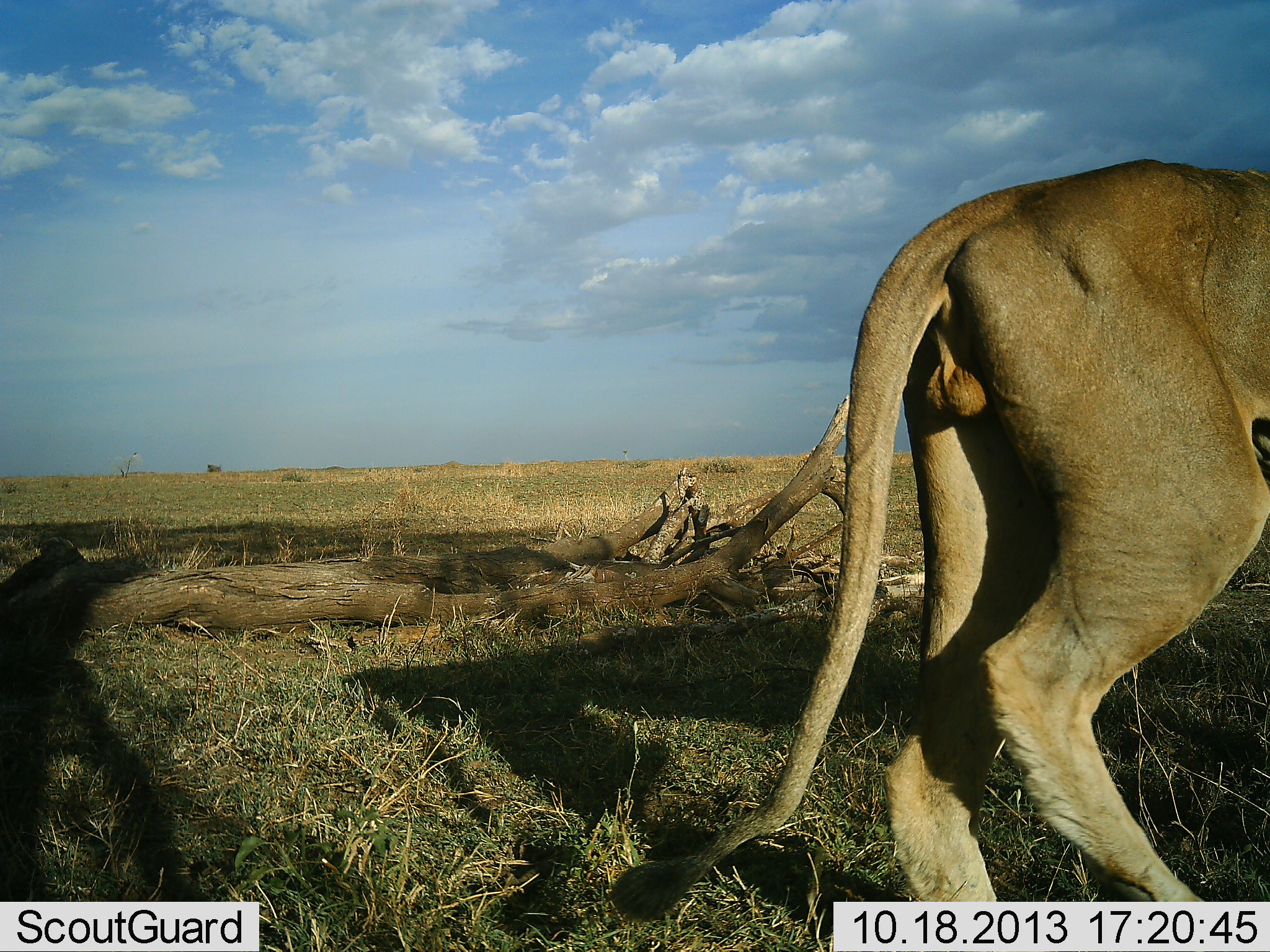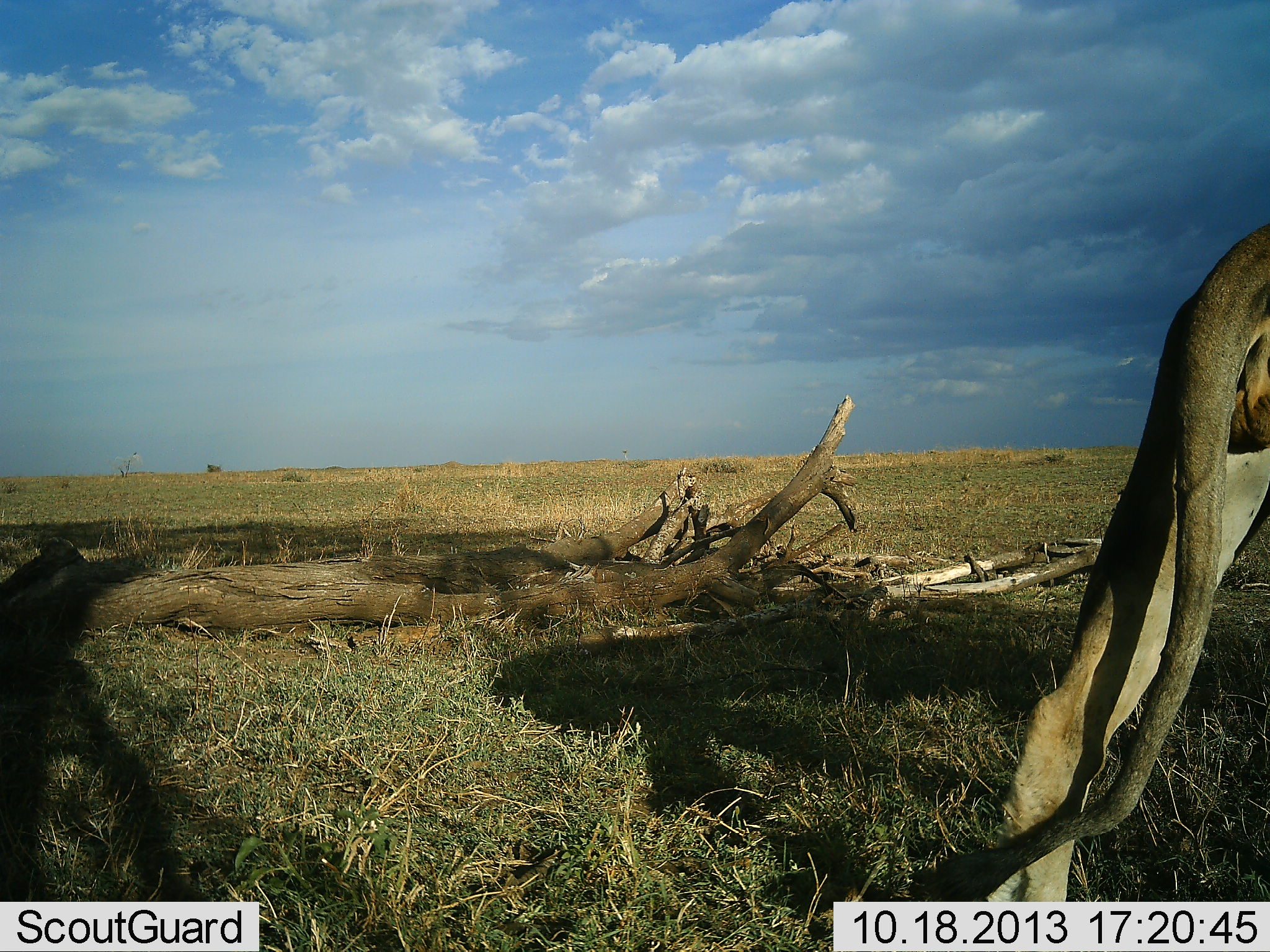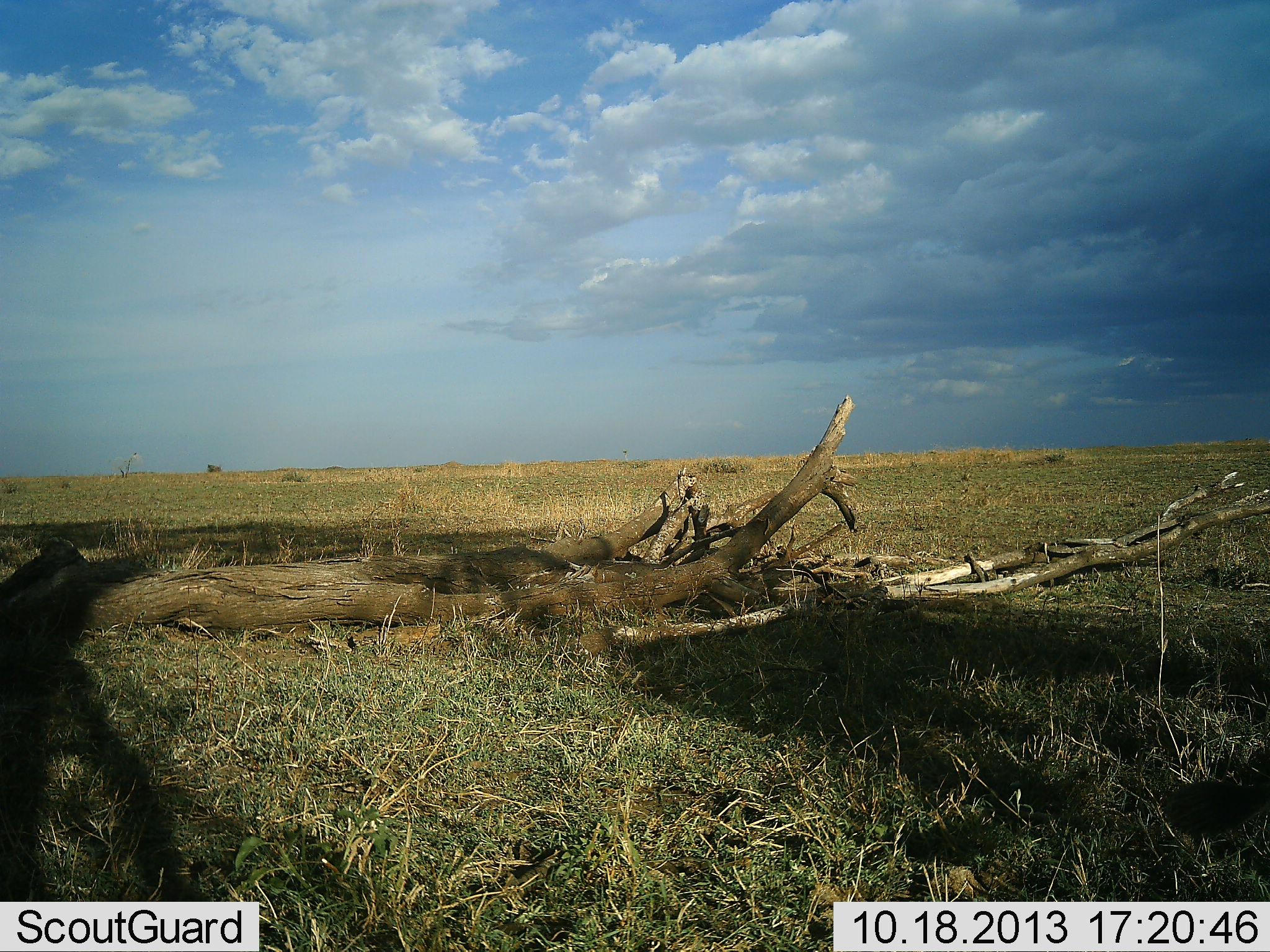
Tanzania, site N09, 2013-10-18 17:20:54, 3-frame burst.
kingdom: Animalia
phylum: Chordata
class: Mammalia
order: Carnivora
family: Felidae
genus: Panthera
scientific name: Panthera leo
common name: lion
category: lionmale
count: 1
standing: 6%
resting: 0%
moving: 94%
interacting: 0%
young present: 0%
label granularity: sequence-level